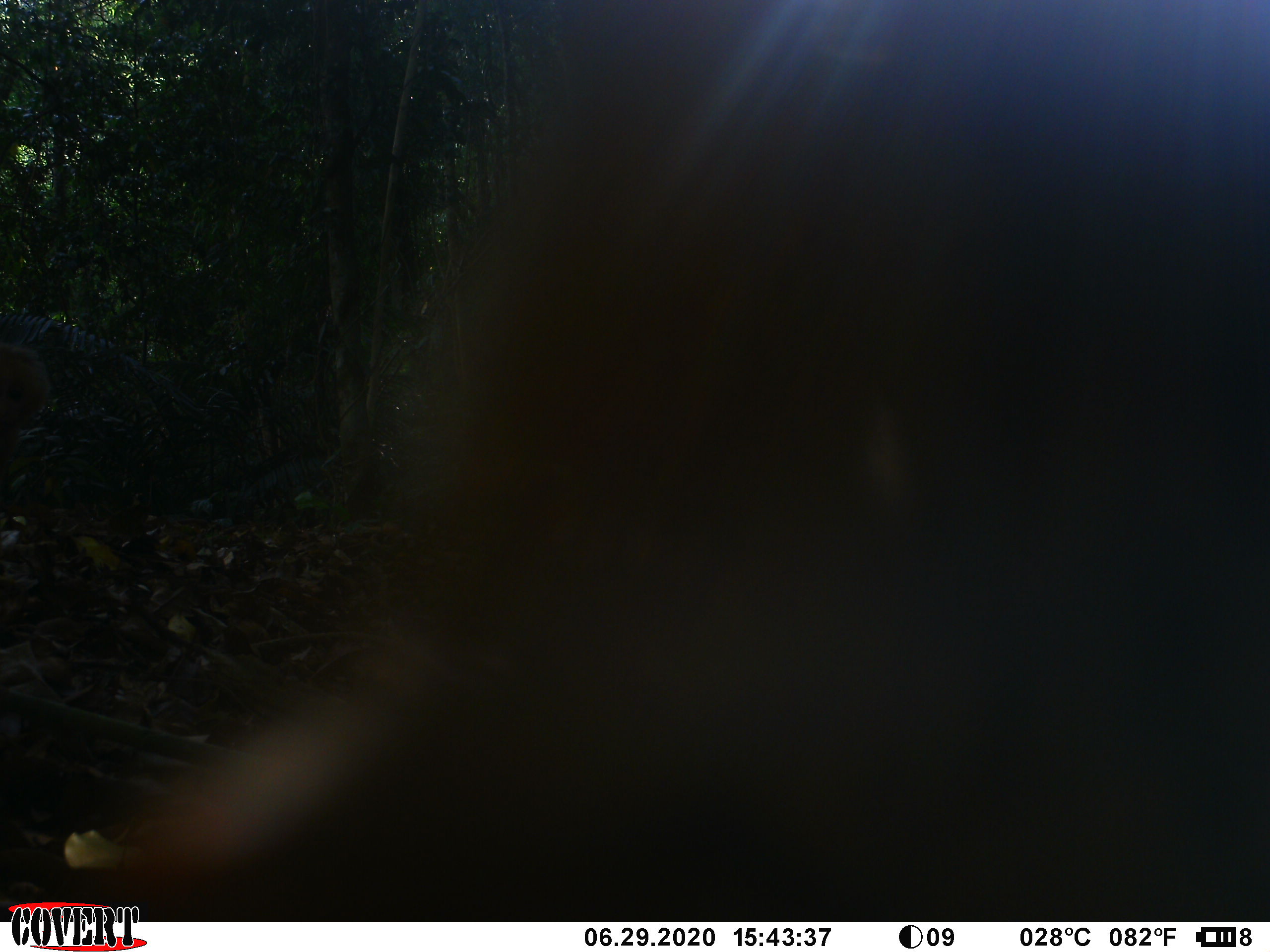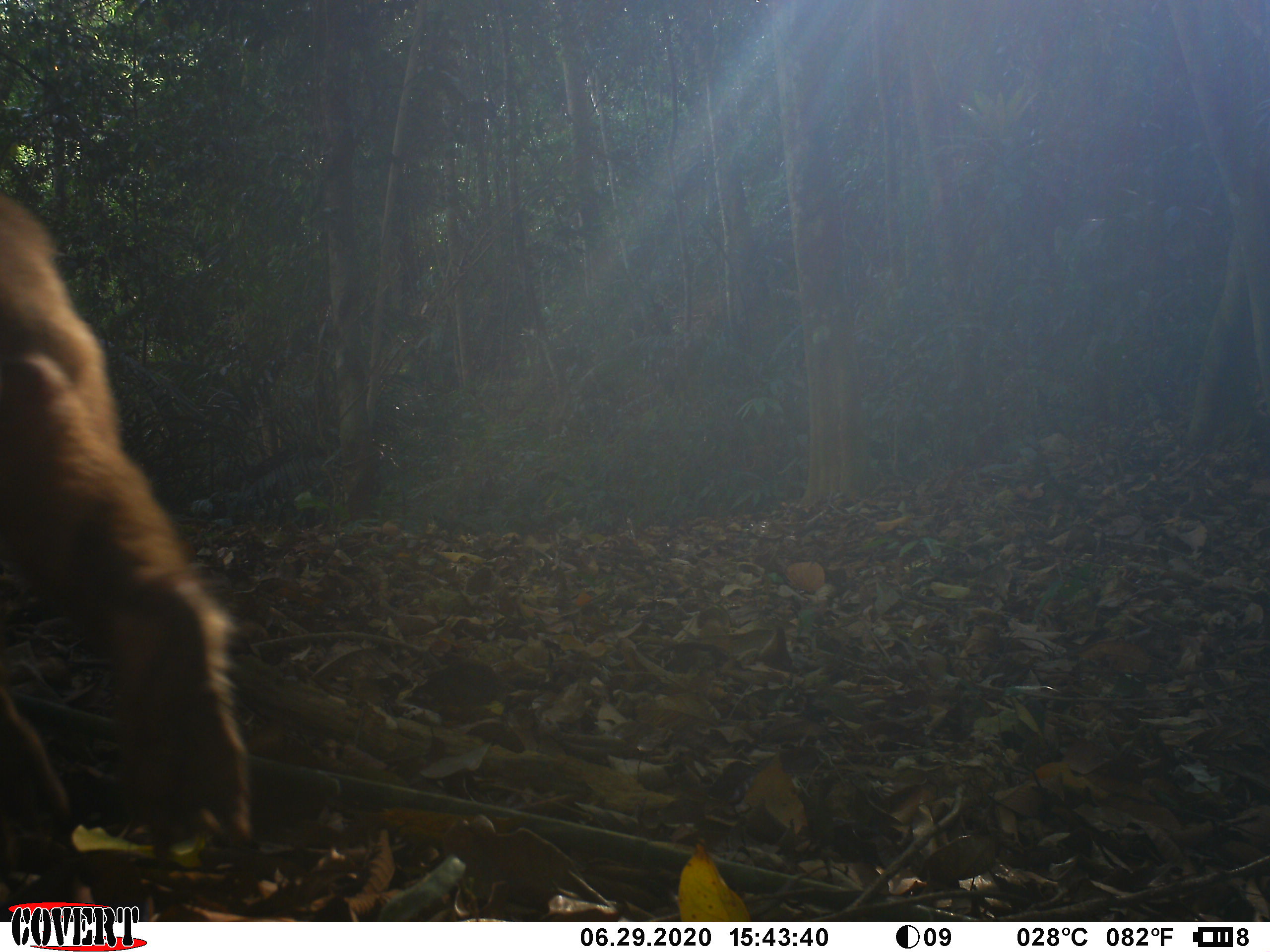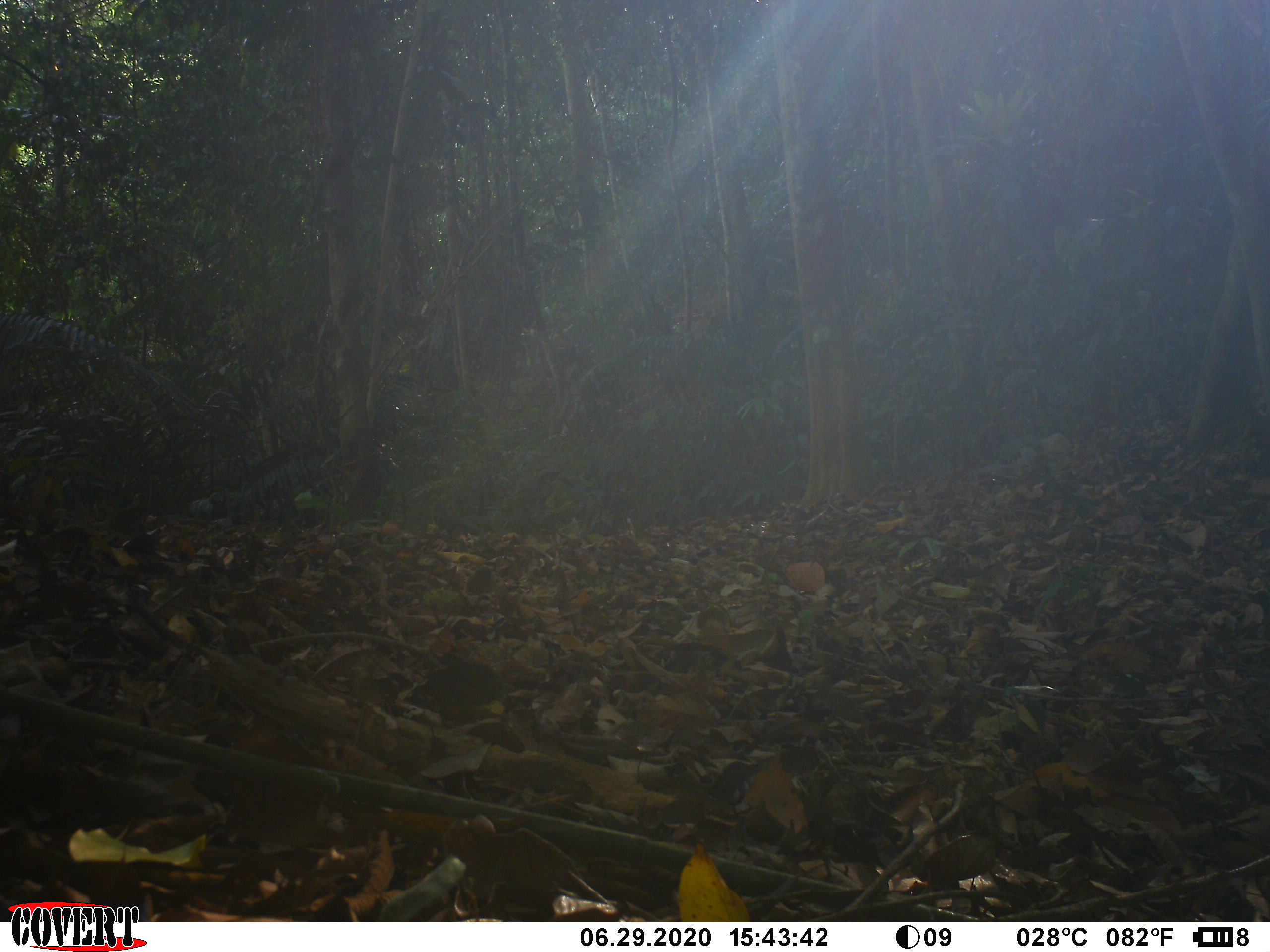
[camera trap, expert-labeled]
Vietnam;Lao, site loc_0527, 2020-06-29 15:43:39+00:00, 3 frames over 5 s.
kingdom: Animalia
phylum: Chordata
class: Mammalia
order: Primates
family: Cercopithecidae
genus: Macaca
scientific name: Macaca arctoides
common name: stump-tailed macaque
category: stump tailed macaque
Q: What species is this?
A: Stump tailed macaque (stump-tailed macaque) (Macaca arctoides).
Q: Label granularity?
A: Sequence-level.